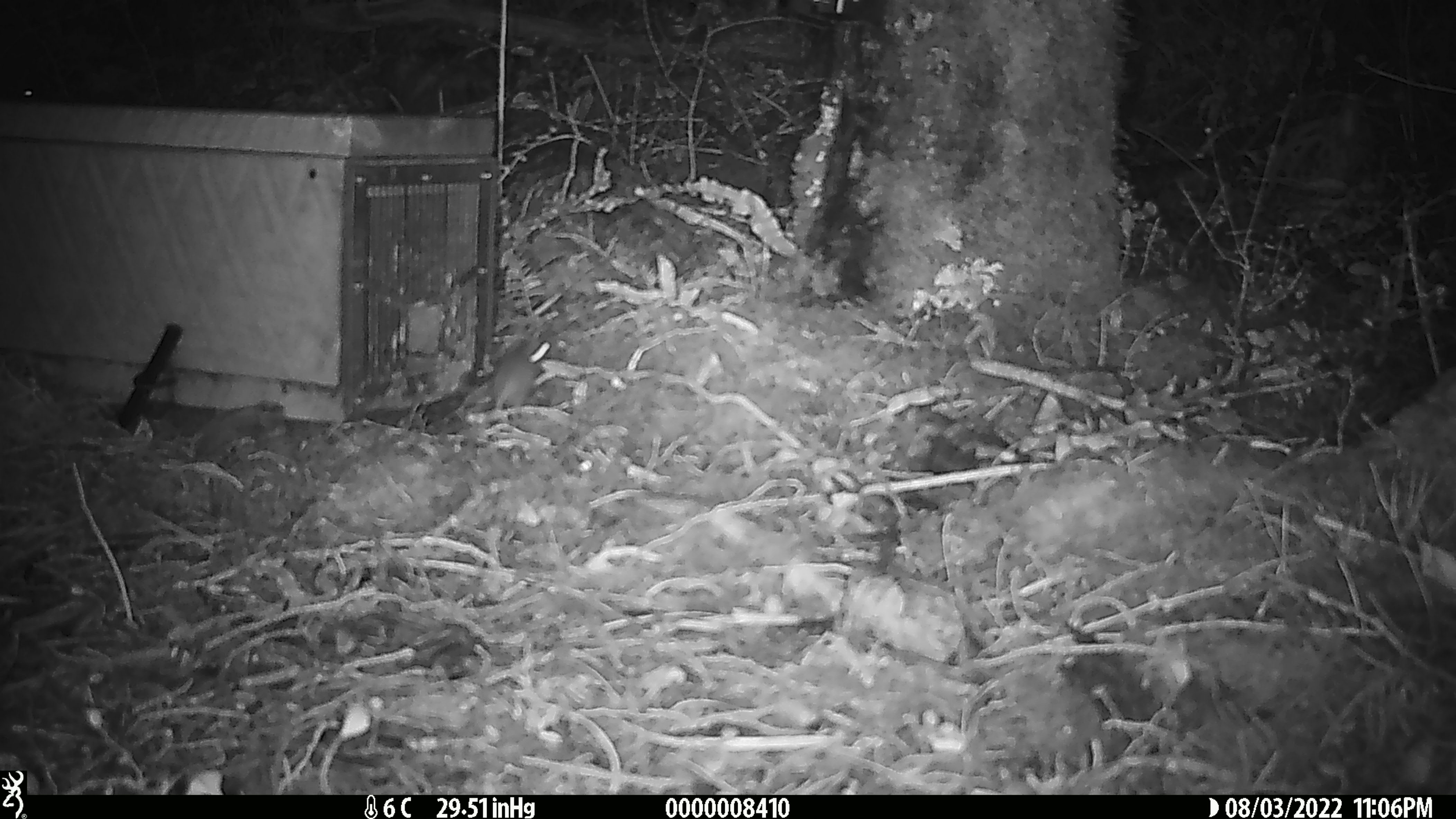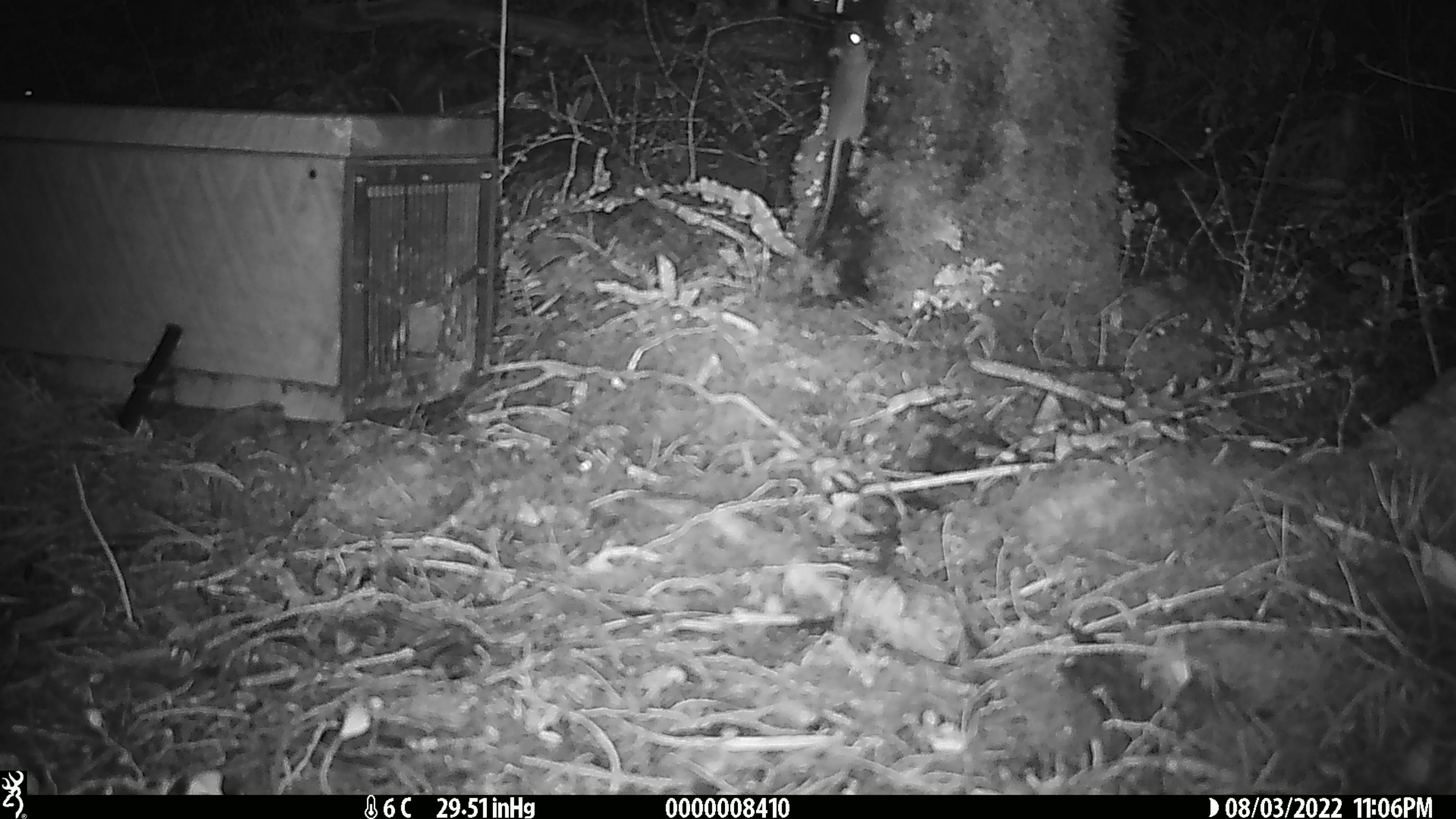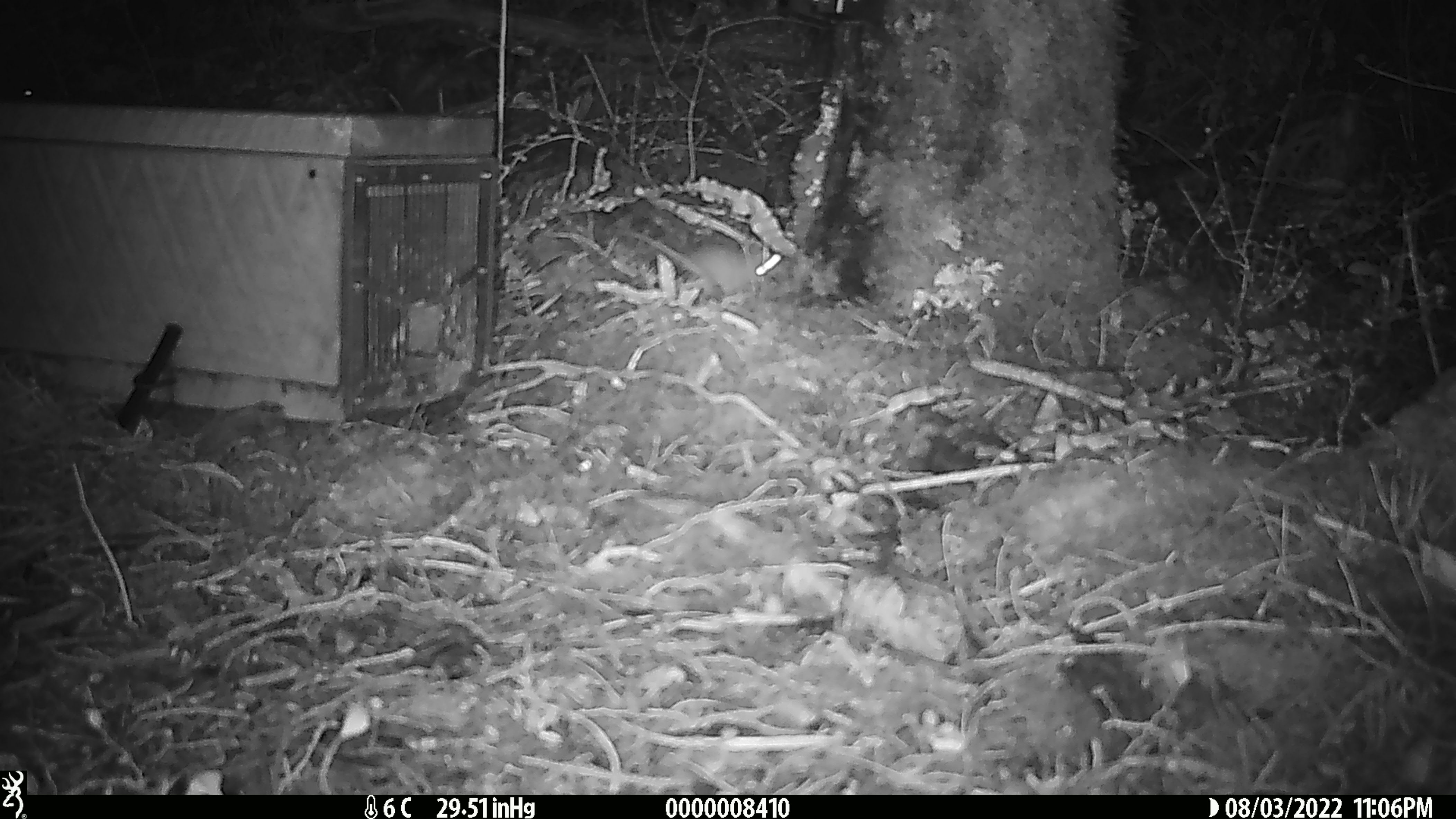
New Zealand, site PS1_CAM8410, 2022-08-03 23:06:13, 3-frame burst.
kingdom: Animalia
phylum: Chordata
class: Mammalia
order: Rodentia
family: Muridae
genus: Mus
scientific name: Mus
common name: mouse